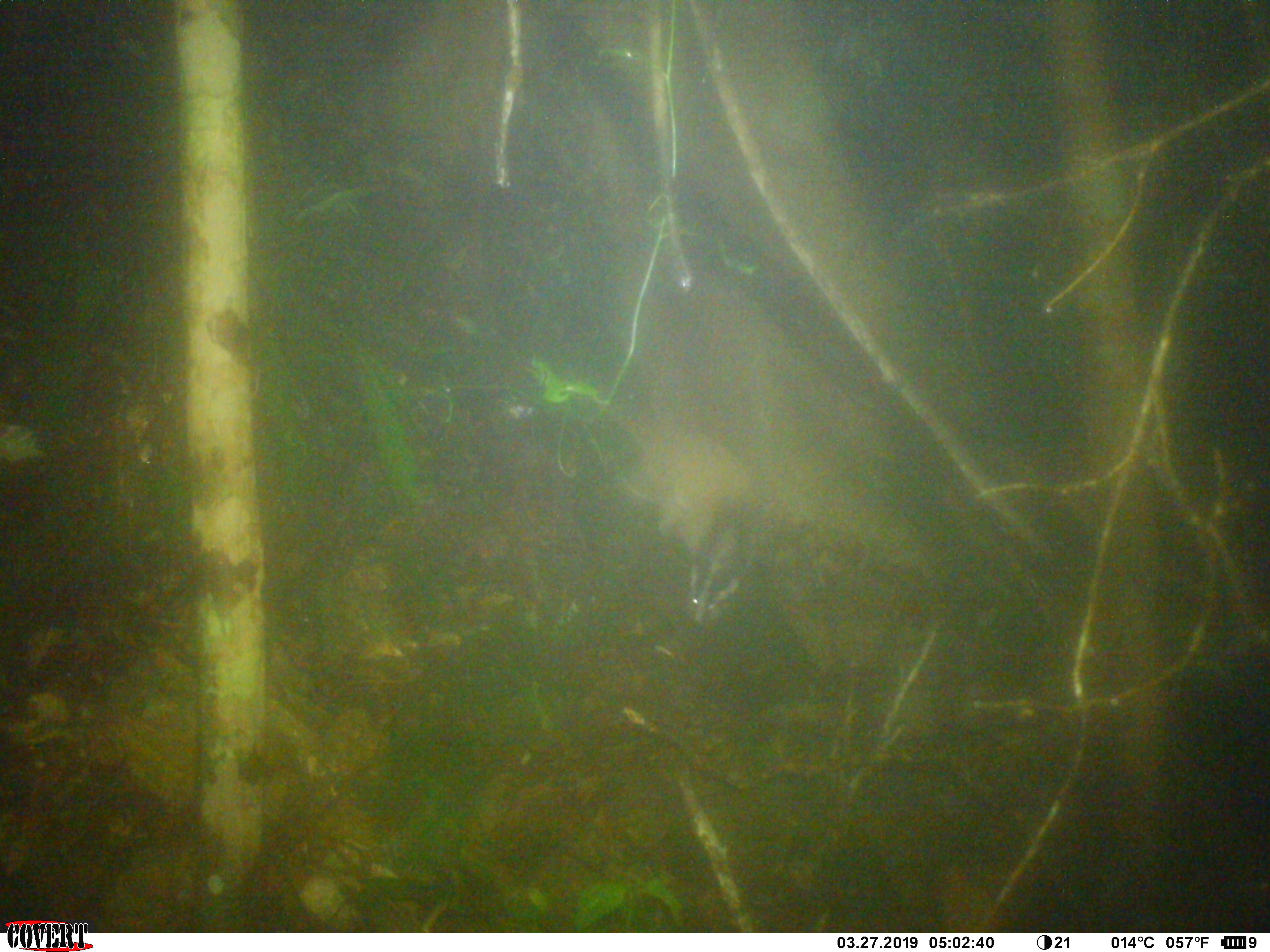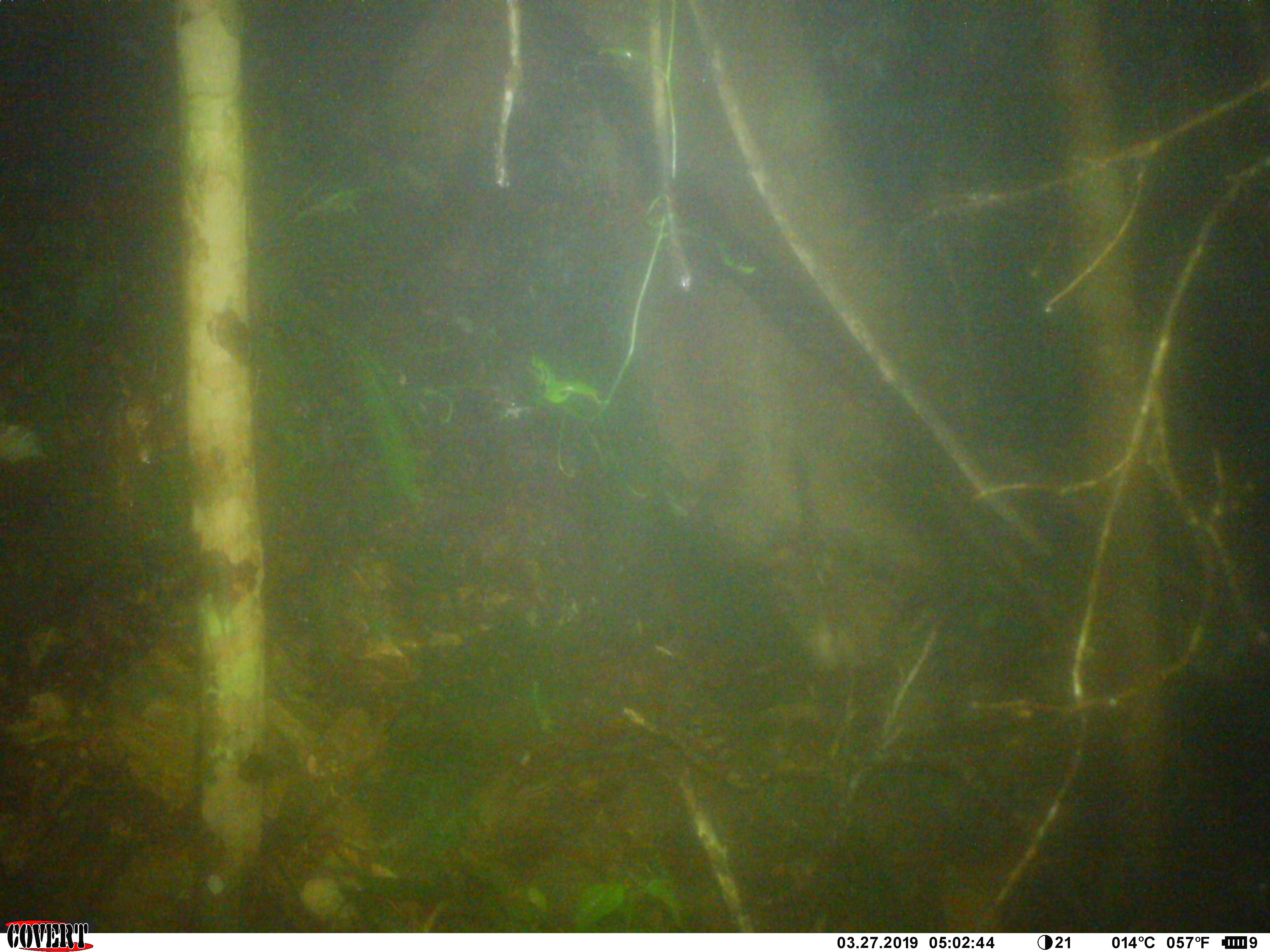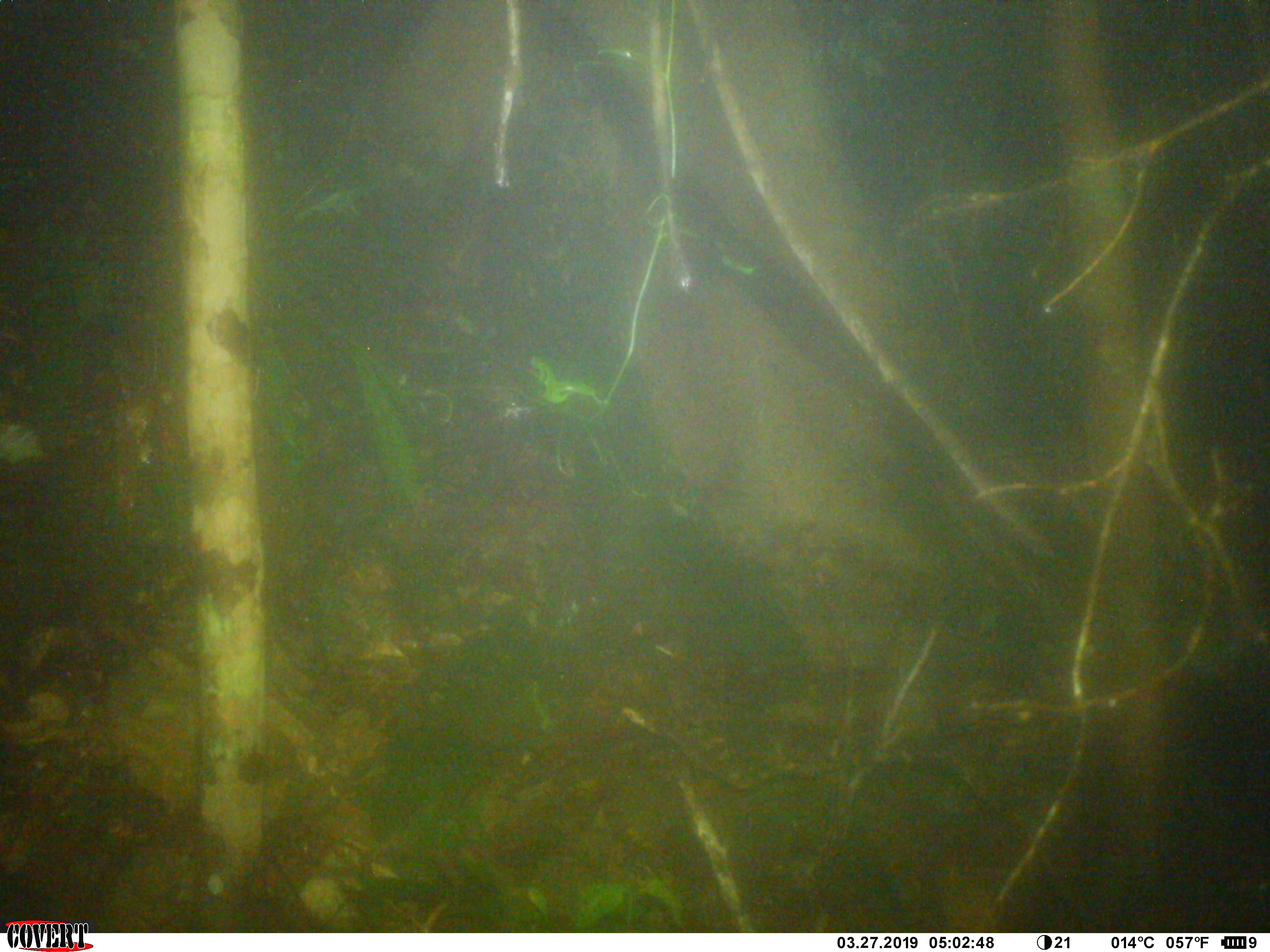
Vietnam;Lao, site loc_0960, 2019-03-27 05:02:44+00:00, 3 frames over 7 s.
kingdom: Animalia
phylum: Chordata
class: Mammalia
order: Carnivora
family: Viverridae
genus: Paguma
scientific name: Paguma larvata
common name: masked palm civet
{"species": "masked palm civet (Paguma larvata)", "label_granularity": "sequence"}